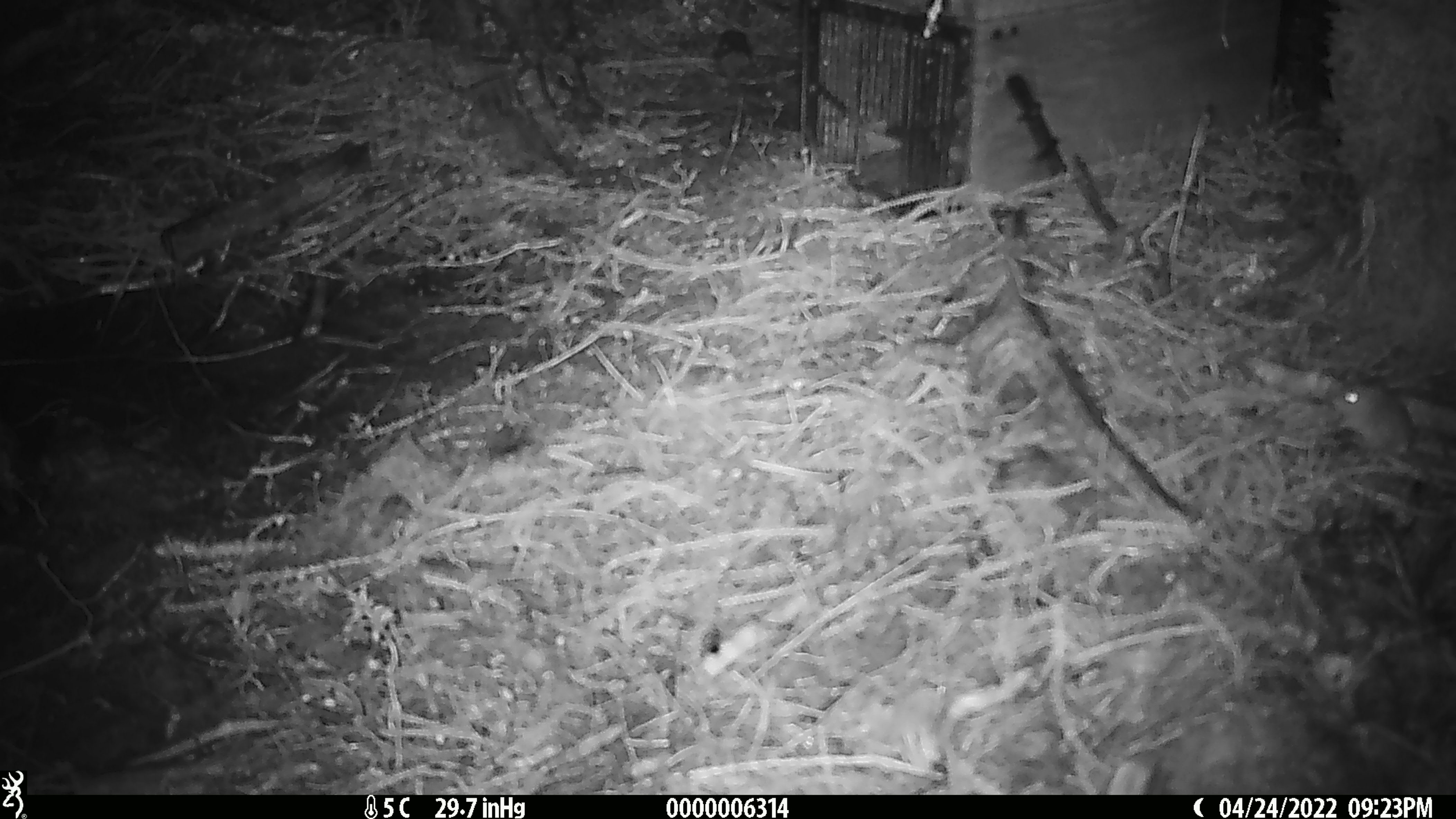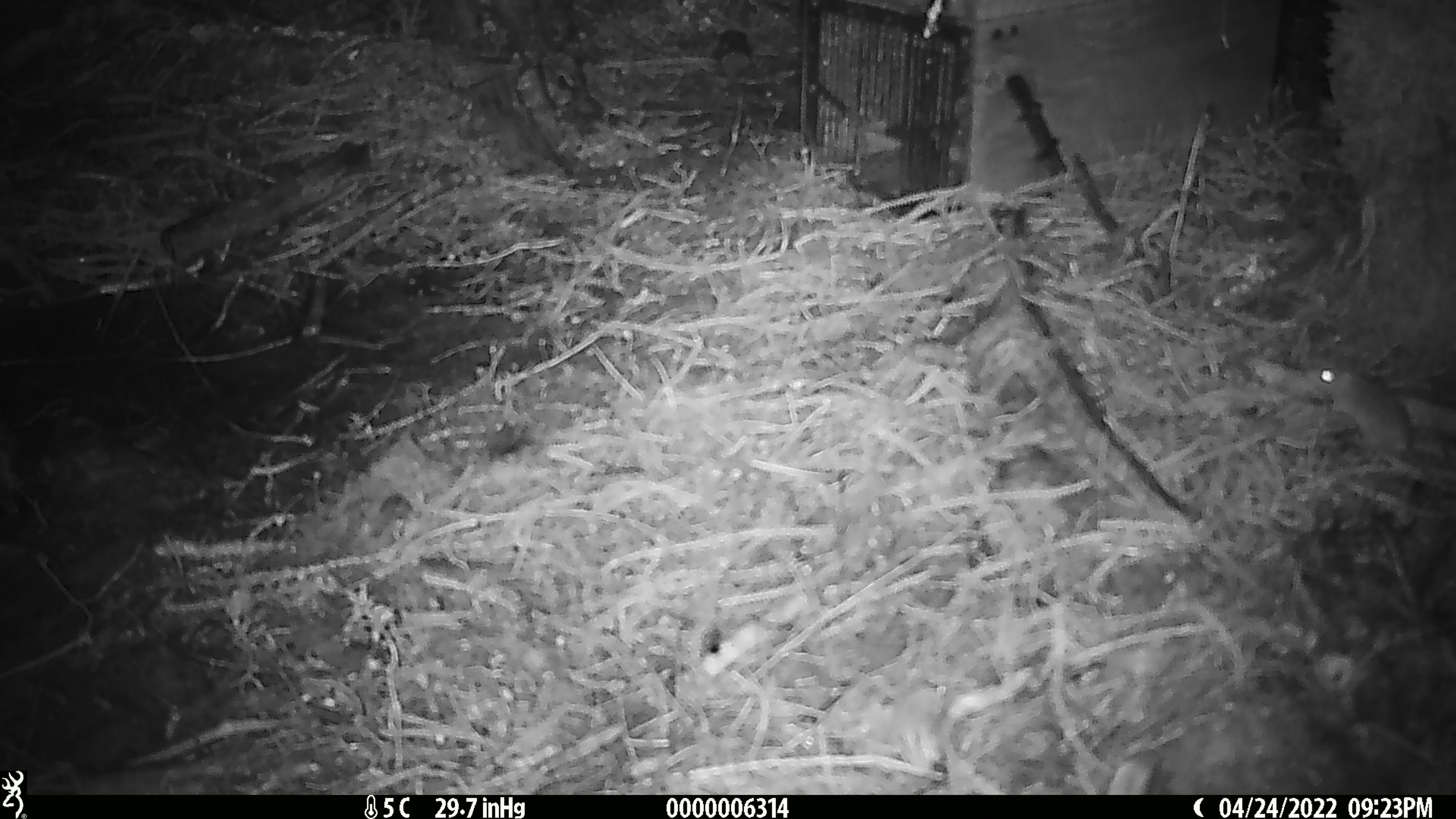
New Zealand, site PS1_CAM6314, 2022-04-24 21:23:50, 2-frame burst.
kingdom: Animalia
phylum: Chordata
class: Mammalia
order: Rodentia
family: Muridae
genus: Mus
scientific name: Mus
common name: mouse